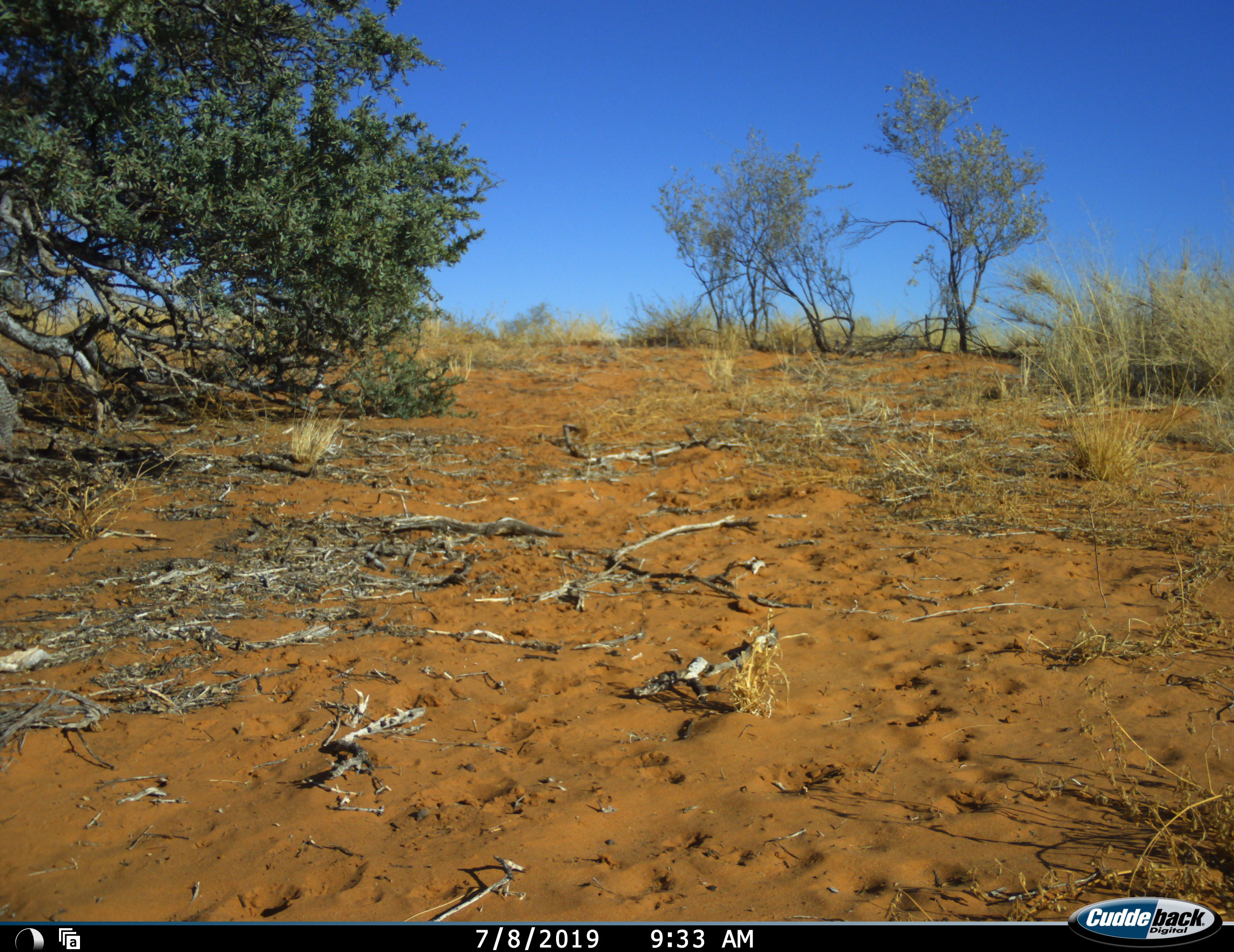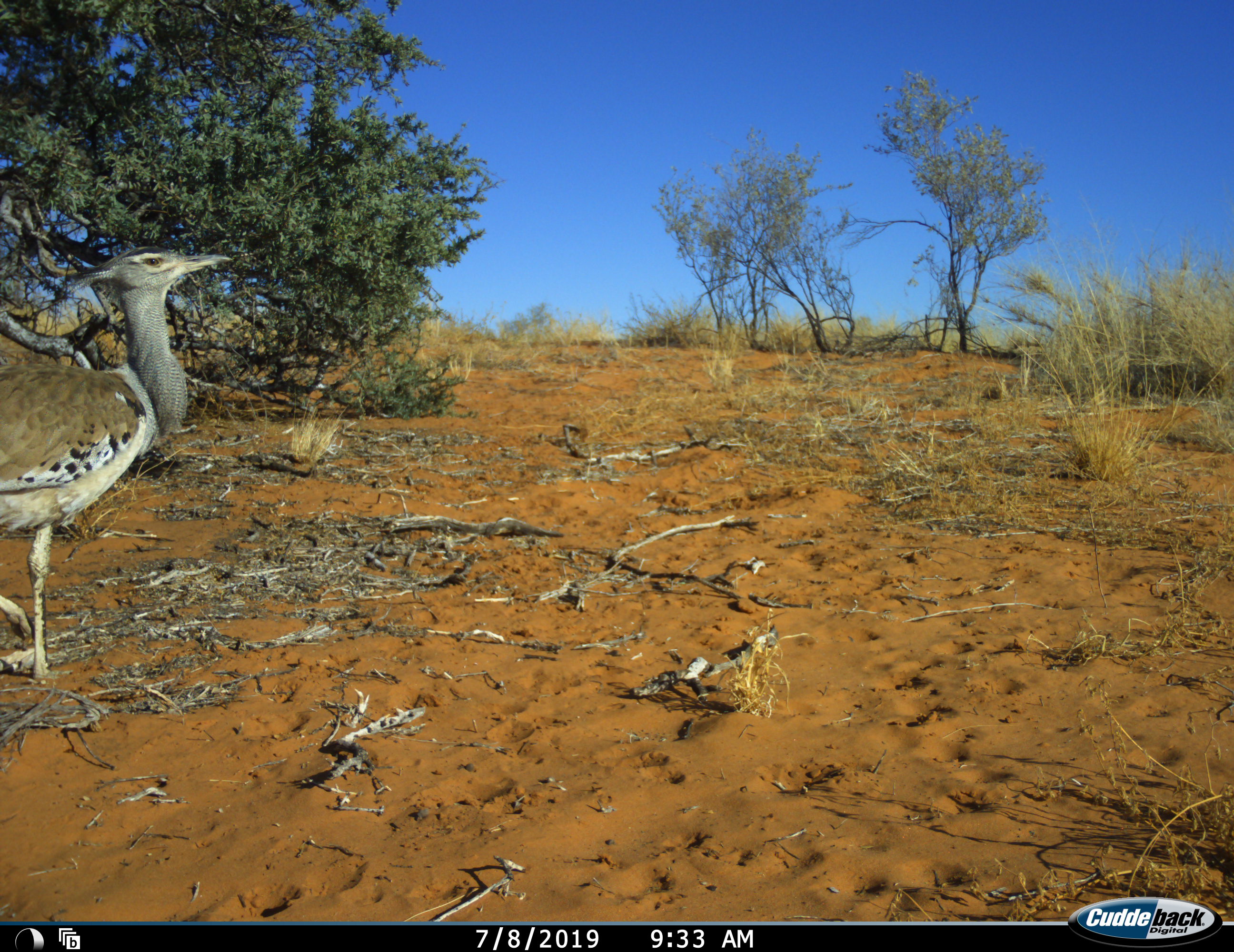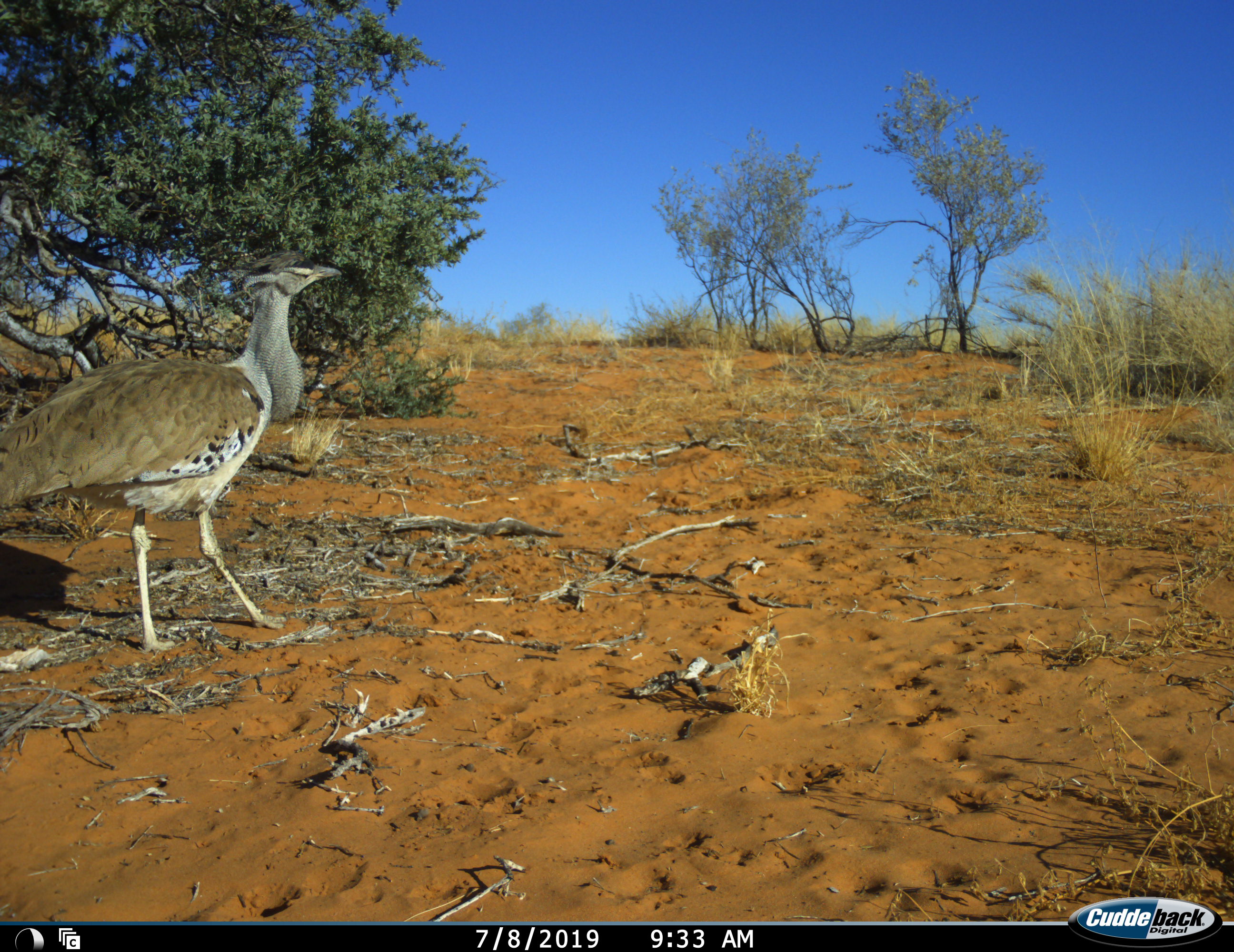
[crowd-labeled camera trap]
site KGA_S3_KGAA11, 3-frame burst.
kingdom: Animalia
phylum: Chordata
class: Aves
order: Otidiformes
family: Otididae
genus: Ardeotis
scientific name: Ardeotis kori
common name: kori bustard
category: bustardkori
Bustardkori (kori bustard) (Ardeotis kori), count 1. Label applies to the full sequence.